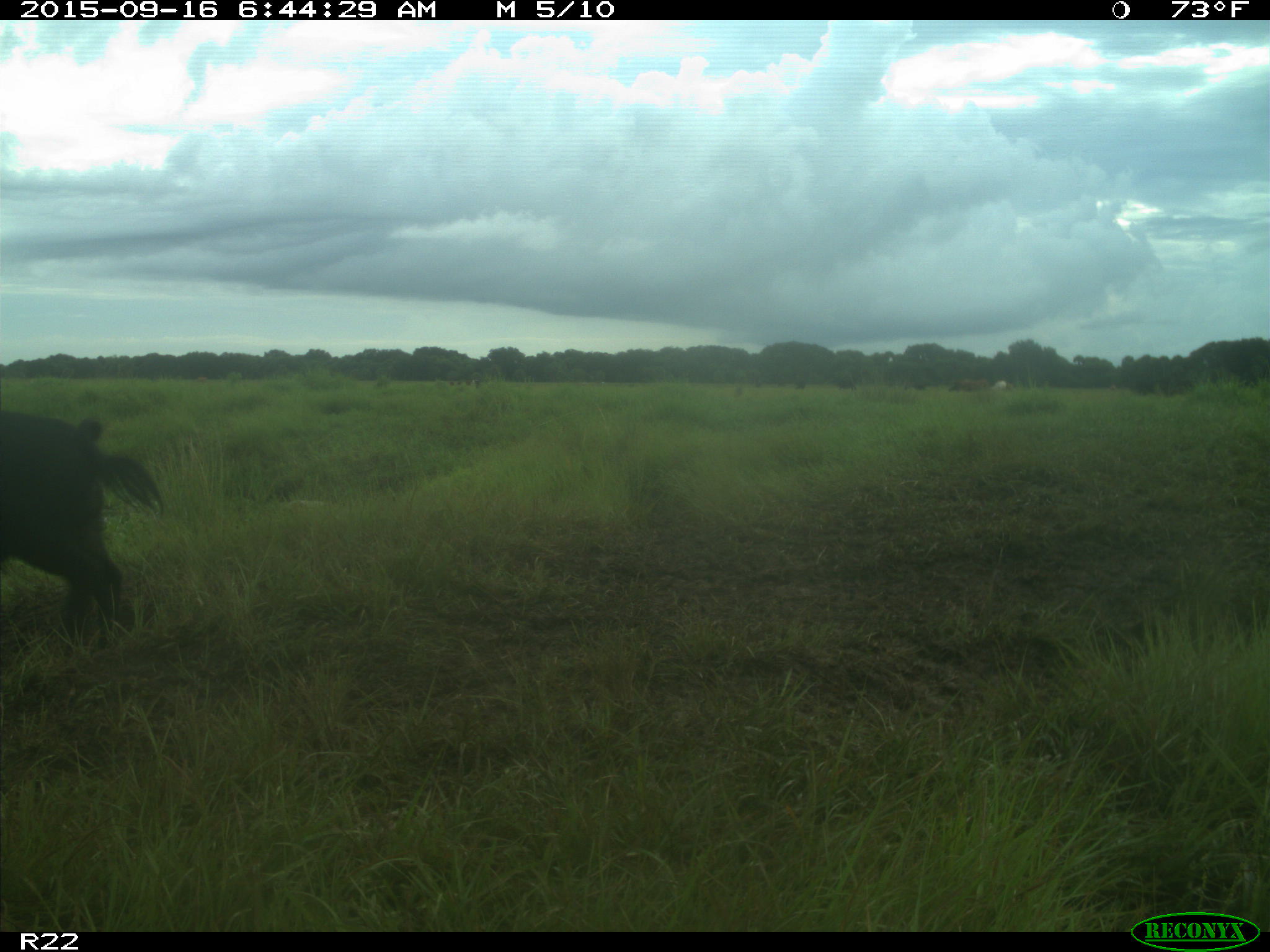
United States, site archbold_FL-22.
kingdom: Animalia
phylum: Chordata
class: Mammalia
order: Artiodactyla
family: Suidae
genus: Sus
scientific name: Sus scrofa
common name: wild boar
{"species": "Sus scrofa (wild boar)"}